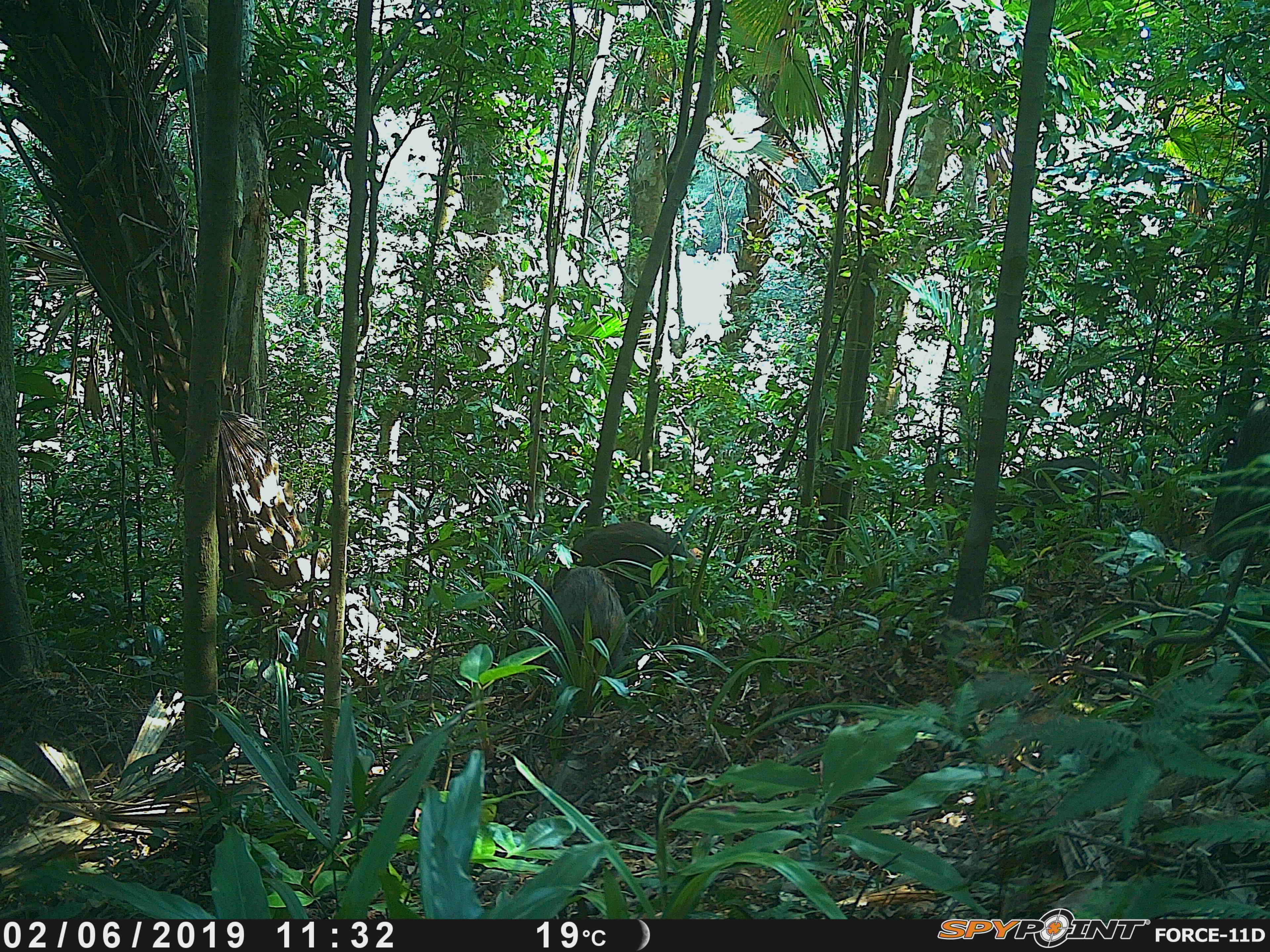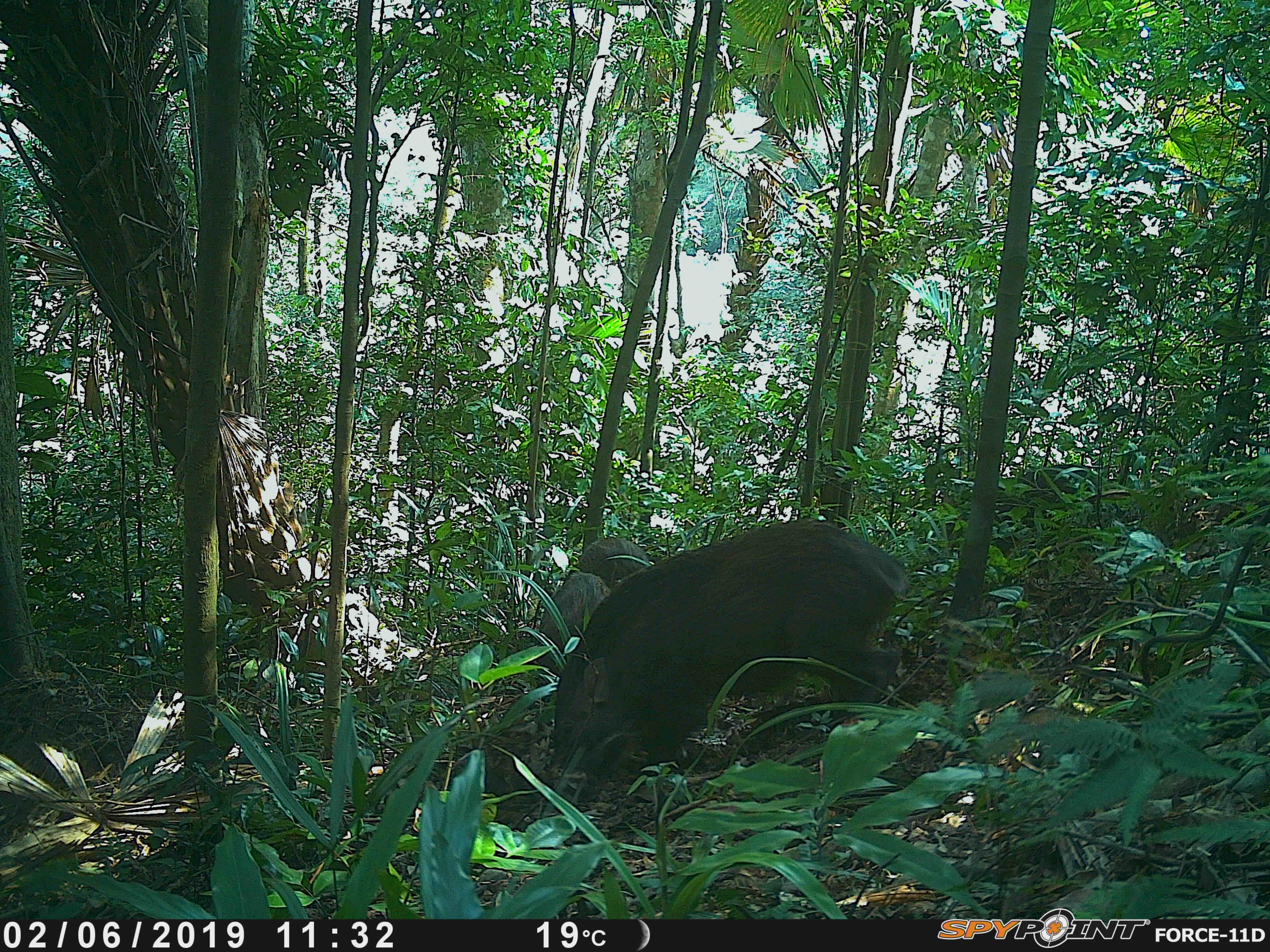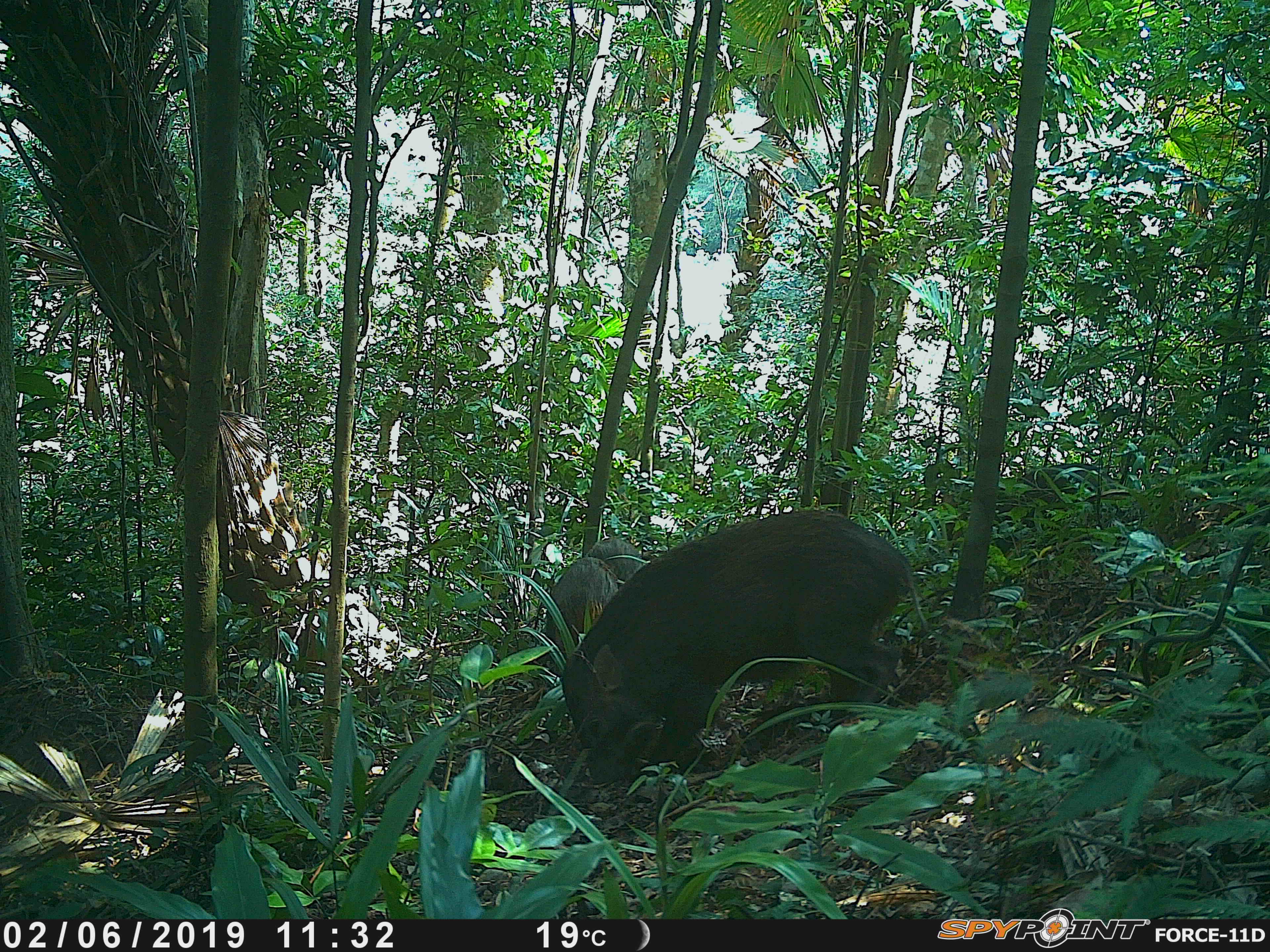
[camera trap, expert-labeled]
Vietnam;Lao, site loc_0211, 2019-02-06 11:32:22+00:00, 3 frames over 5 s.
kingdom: Animalia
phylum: Chordata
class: Mammalia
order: Artiodactyla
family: Suidae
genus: Sus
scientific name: Sus scrofa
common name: eurasian wild pig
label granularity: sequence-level